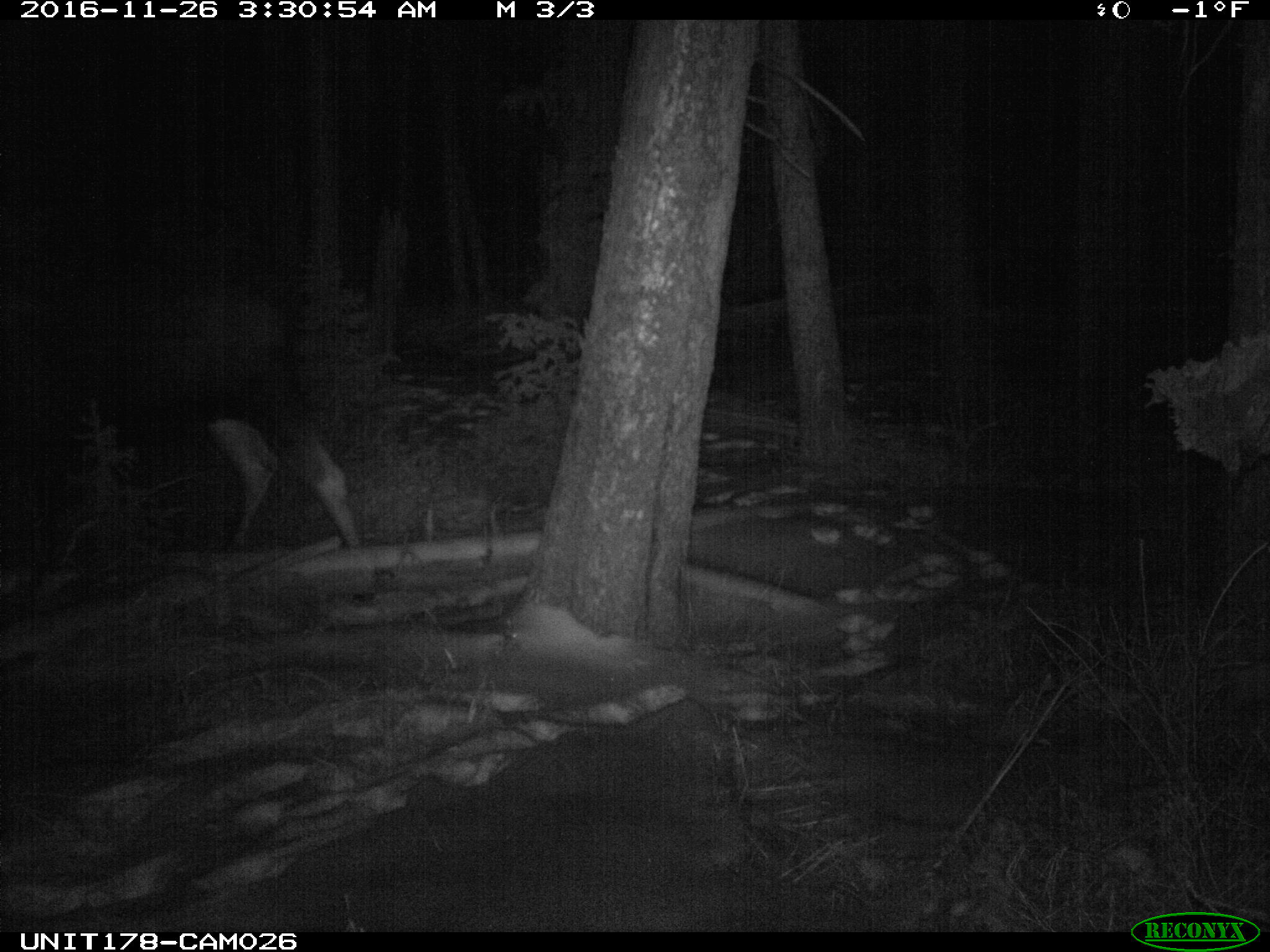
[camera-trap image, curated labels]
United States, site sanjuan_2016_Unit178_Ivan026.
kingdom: Animalia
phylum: Chordata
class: Mammalia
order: Artiodactyla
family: Cervidae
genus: Alces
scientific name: Alces alces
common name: moose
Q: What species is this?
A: Alces alces (moose).